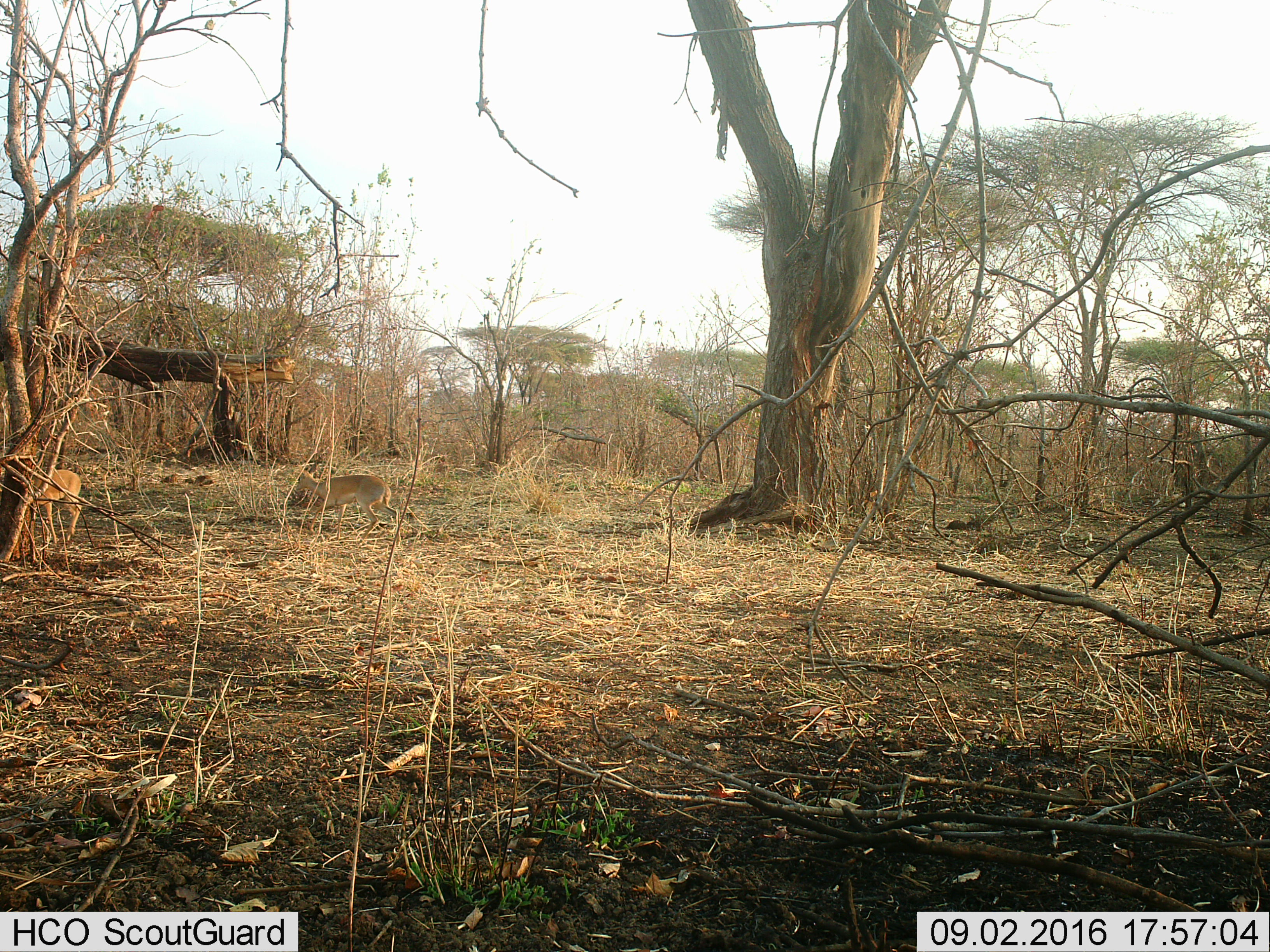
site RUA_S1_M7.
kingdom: Animalia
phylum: Chordata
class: Mammalia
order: Artiodactyla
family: Bovidae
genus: Madoqua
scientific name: Madoqua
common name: dik-dik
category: dikdik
Dikdik (dik-dik) (Madoqua), count 2. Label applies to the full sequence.